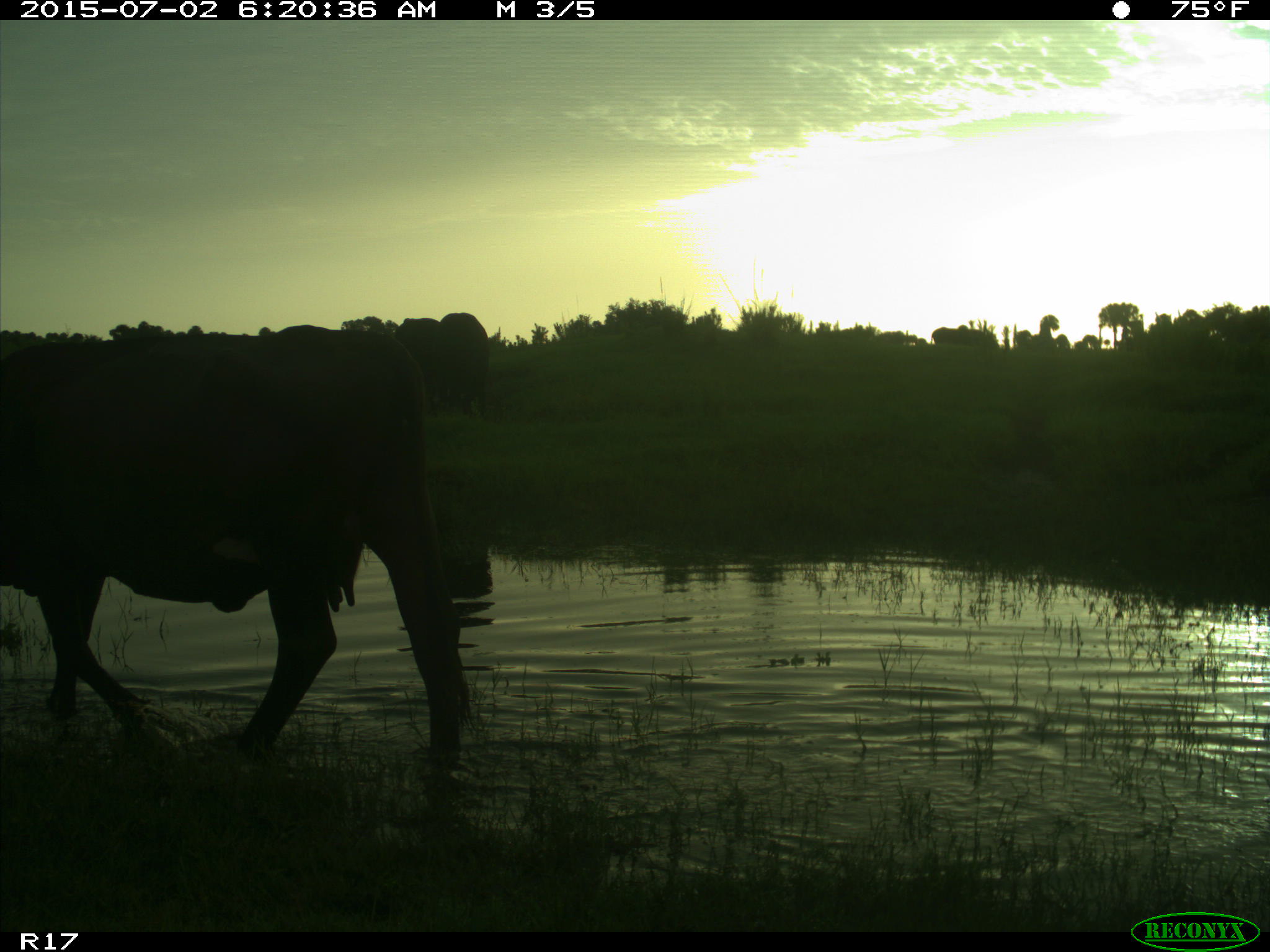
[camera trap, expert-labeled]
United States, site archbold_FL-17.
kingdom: Animalia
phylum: Chordata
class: Mammalia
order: Artiodactyla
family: Bovidae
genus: Bos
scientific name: Bos taurus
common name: domestic cow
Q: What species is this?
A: Bos taurus (domestic cow).